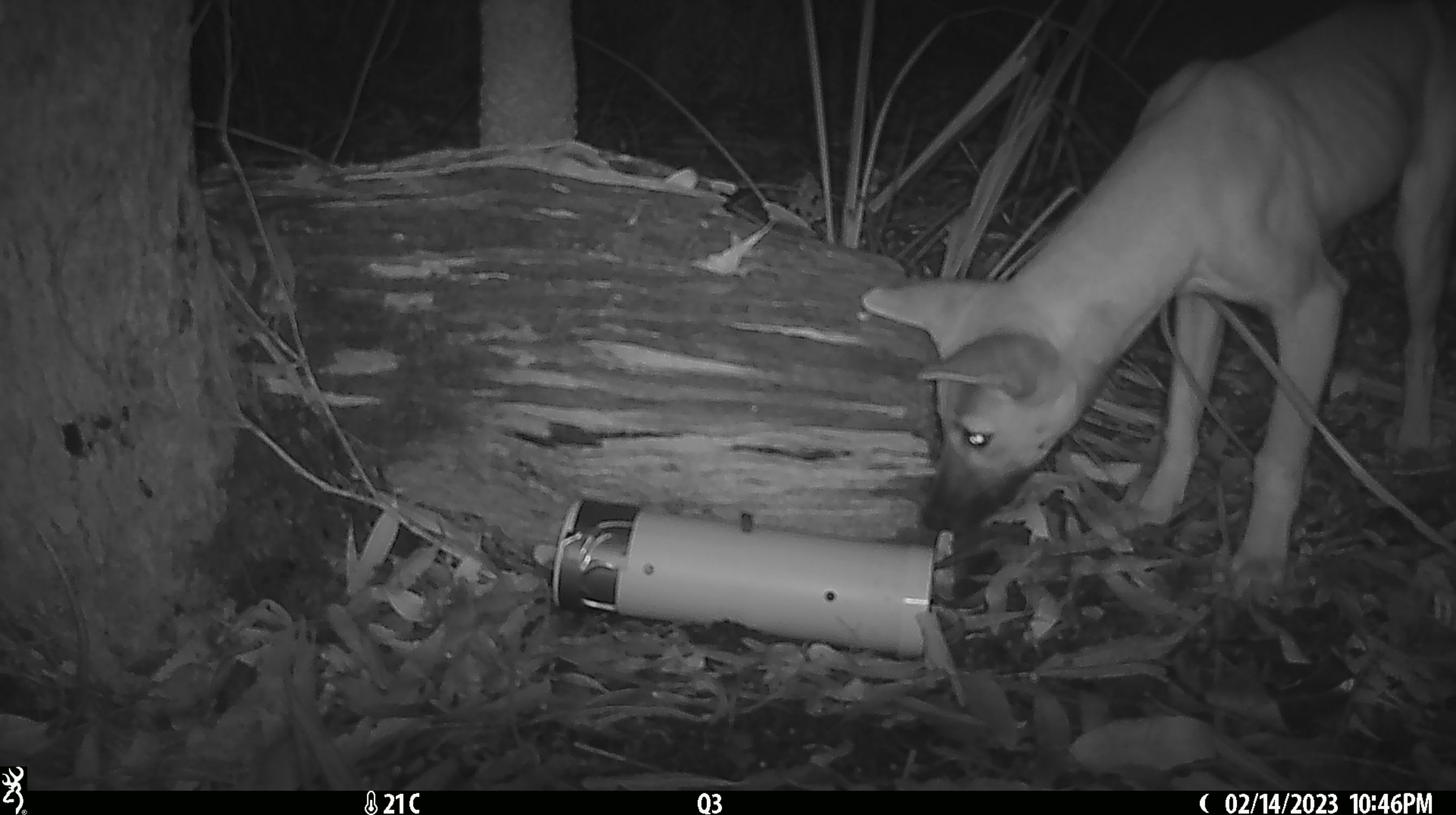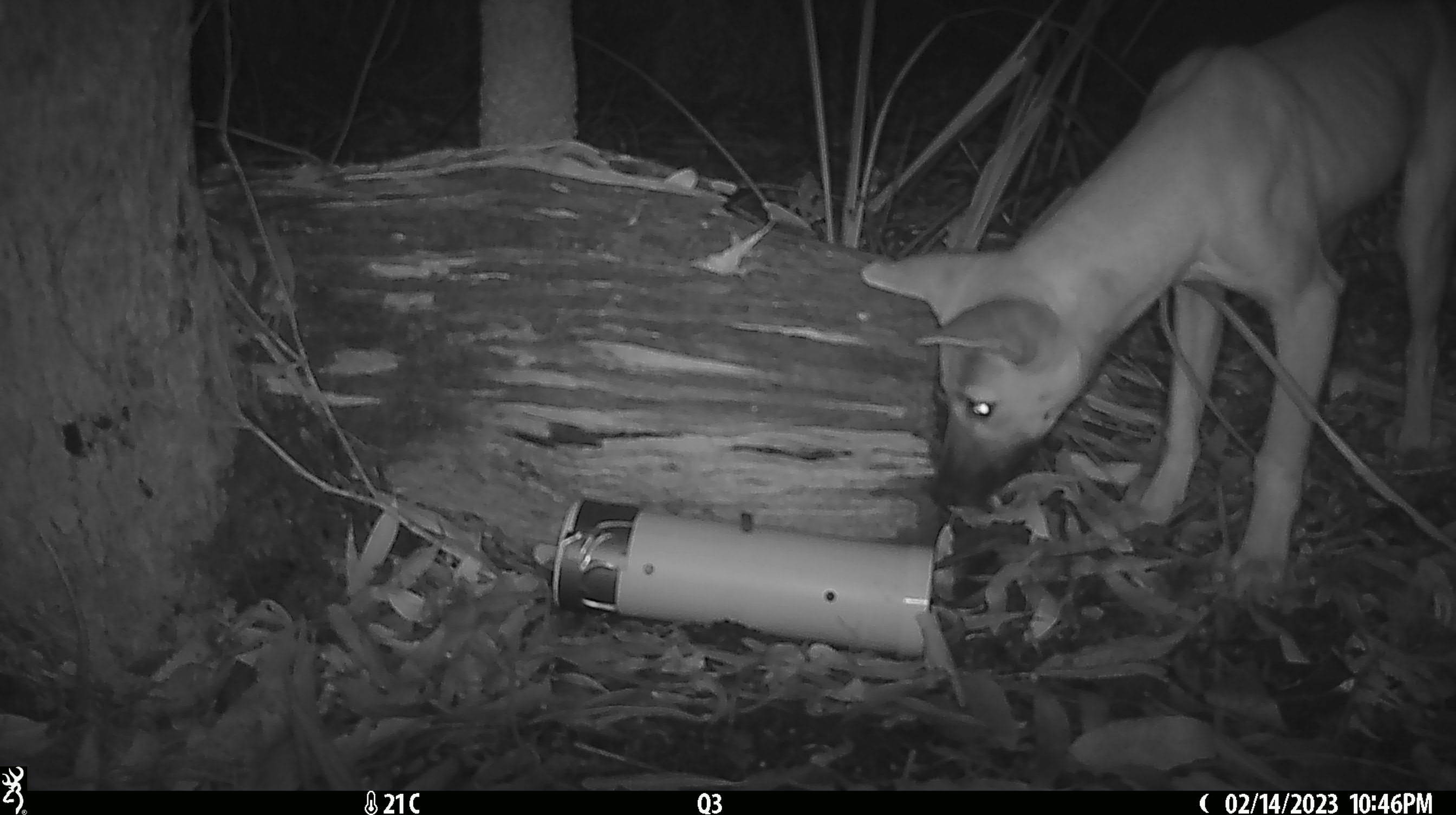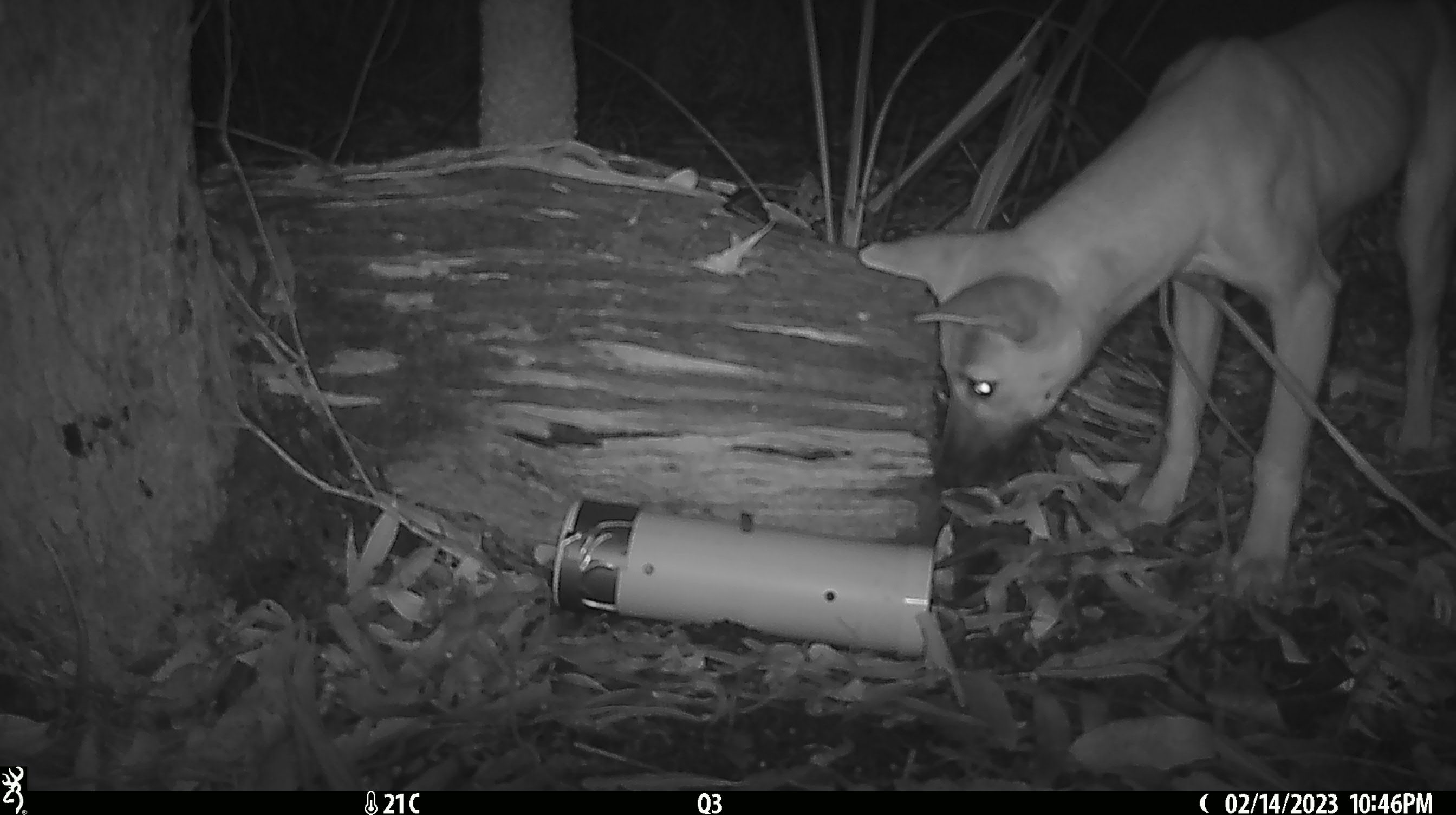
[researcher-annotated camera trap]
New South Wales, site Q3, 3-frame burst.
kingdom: Animalia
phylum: Chordata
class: Mammalia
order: Carnivora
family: Canidae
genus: Canis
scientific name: Canis familiaris dingo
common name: dingo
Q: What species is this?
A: Dingo (Canis familiaris dingo).